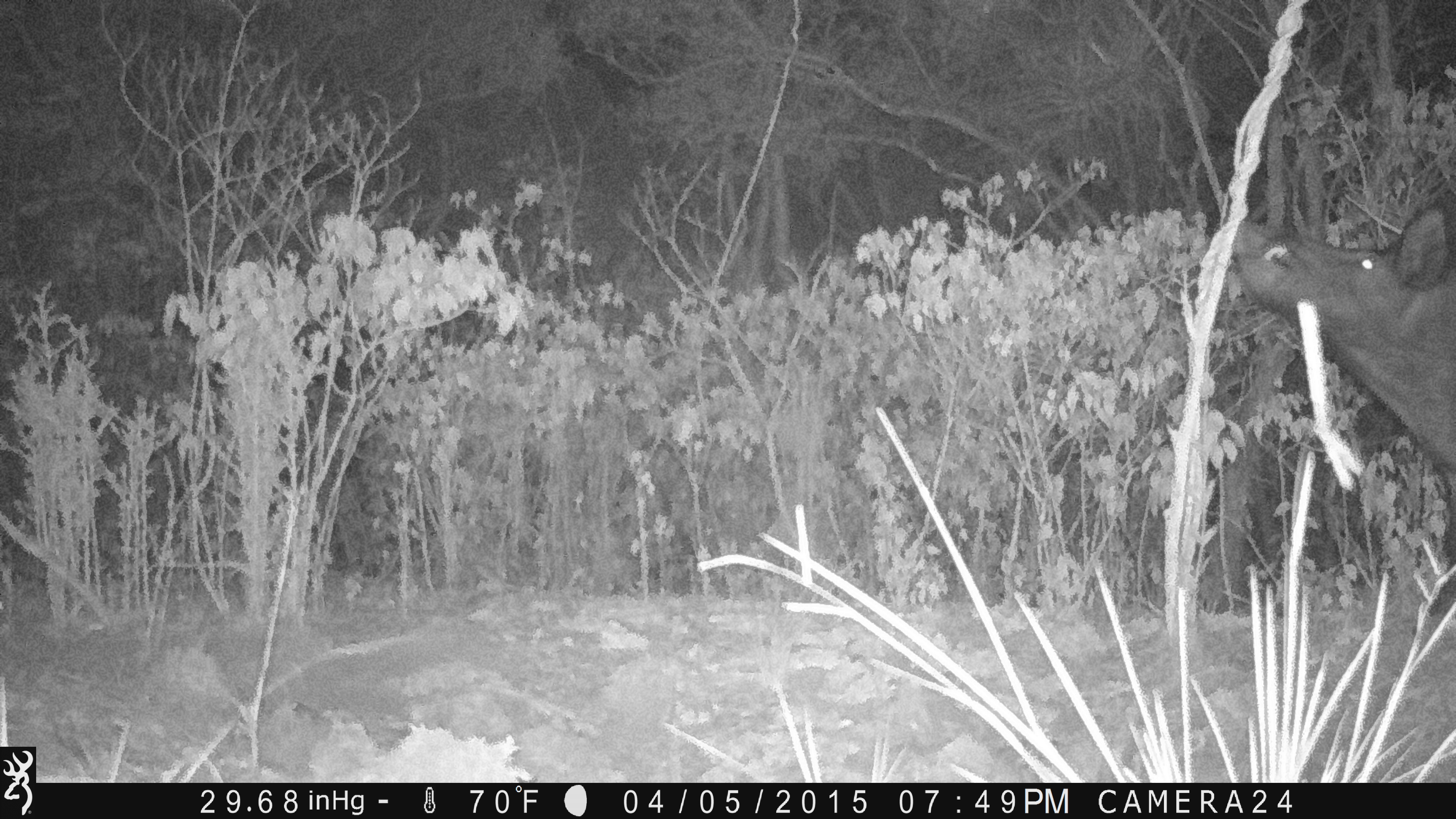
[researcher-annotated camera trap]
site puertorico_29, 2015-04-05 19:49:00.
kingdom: Animalia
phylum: Chordata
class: Mammalia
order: Artiodactyla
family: Suidae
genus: Sus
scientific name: Sus scrofa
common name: pig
Pig (Sus scrofa).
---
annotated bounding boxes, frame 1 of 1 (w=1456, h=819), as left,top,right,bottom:
pig: 1226,189,1455,617